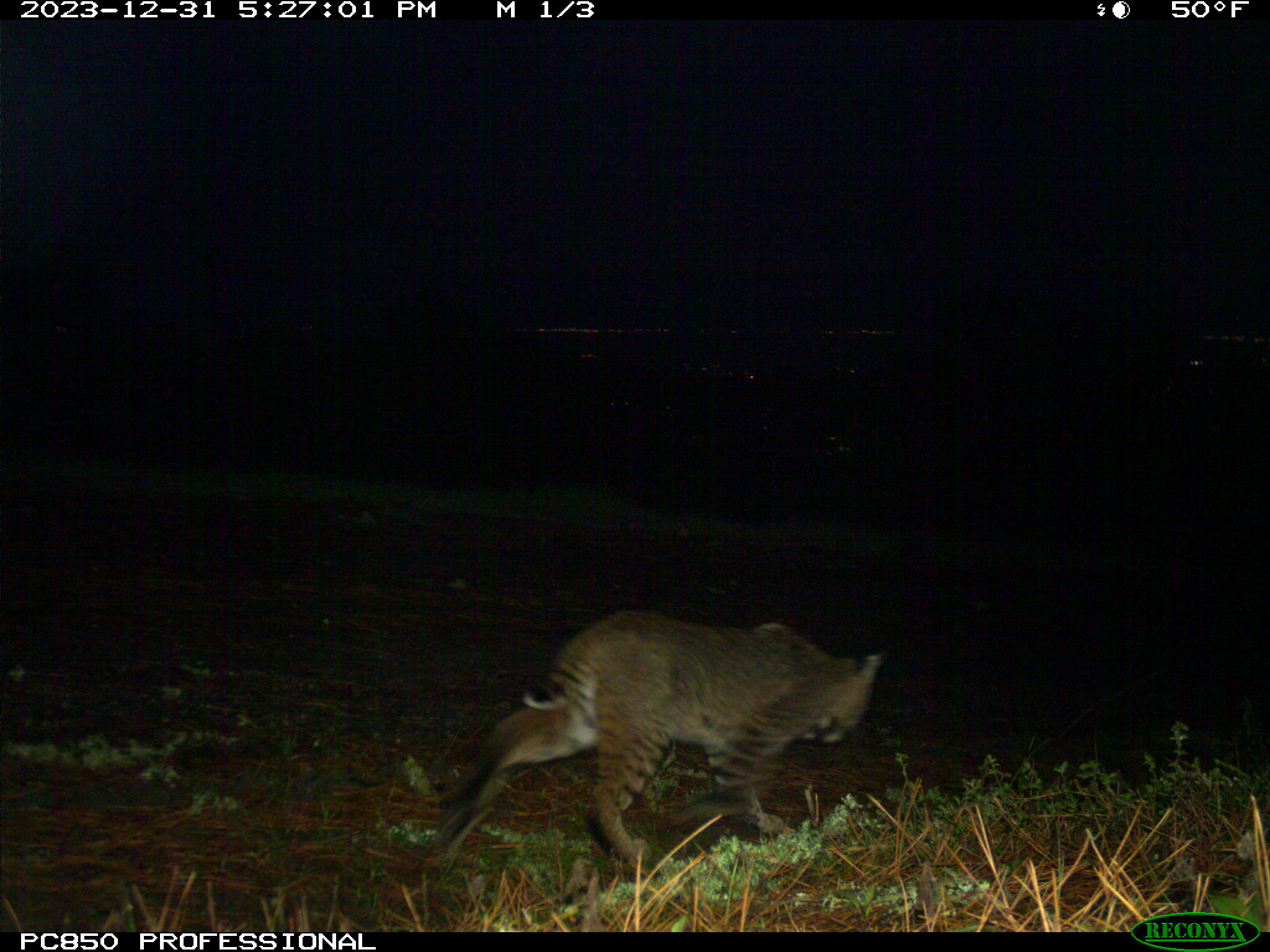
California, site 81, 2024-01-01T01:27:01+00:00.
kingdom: Animalia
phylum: Chordata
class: Mammalia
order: Carnivora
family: Felidae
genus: Lynx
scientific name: Lynx rufus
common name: bobcat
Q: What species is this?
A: Bobcat (Lynx rufus).